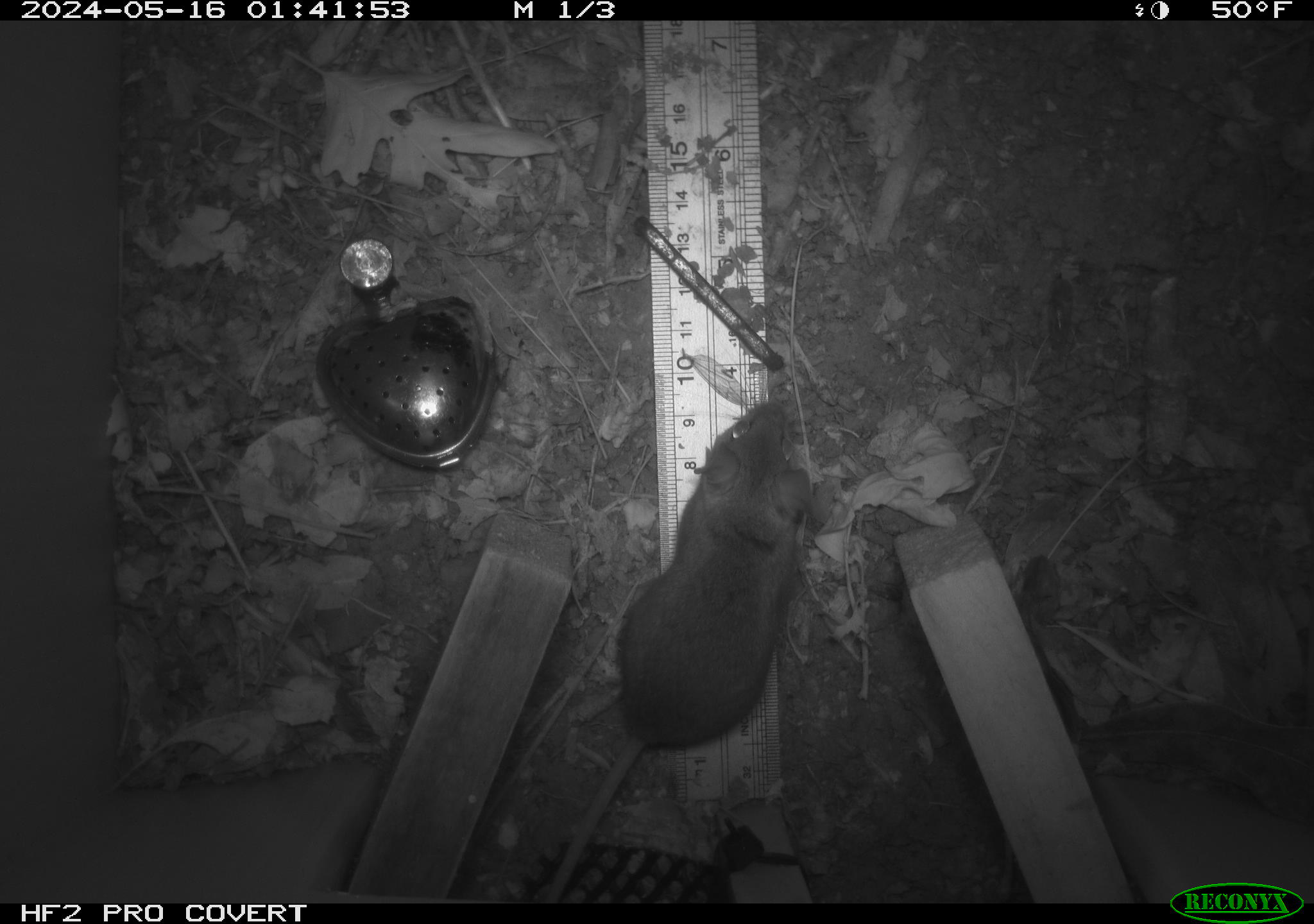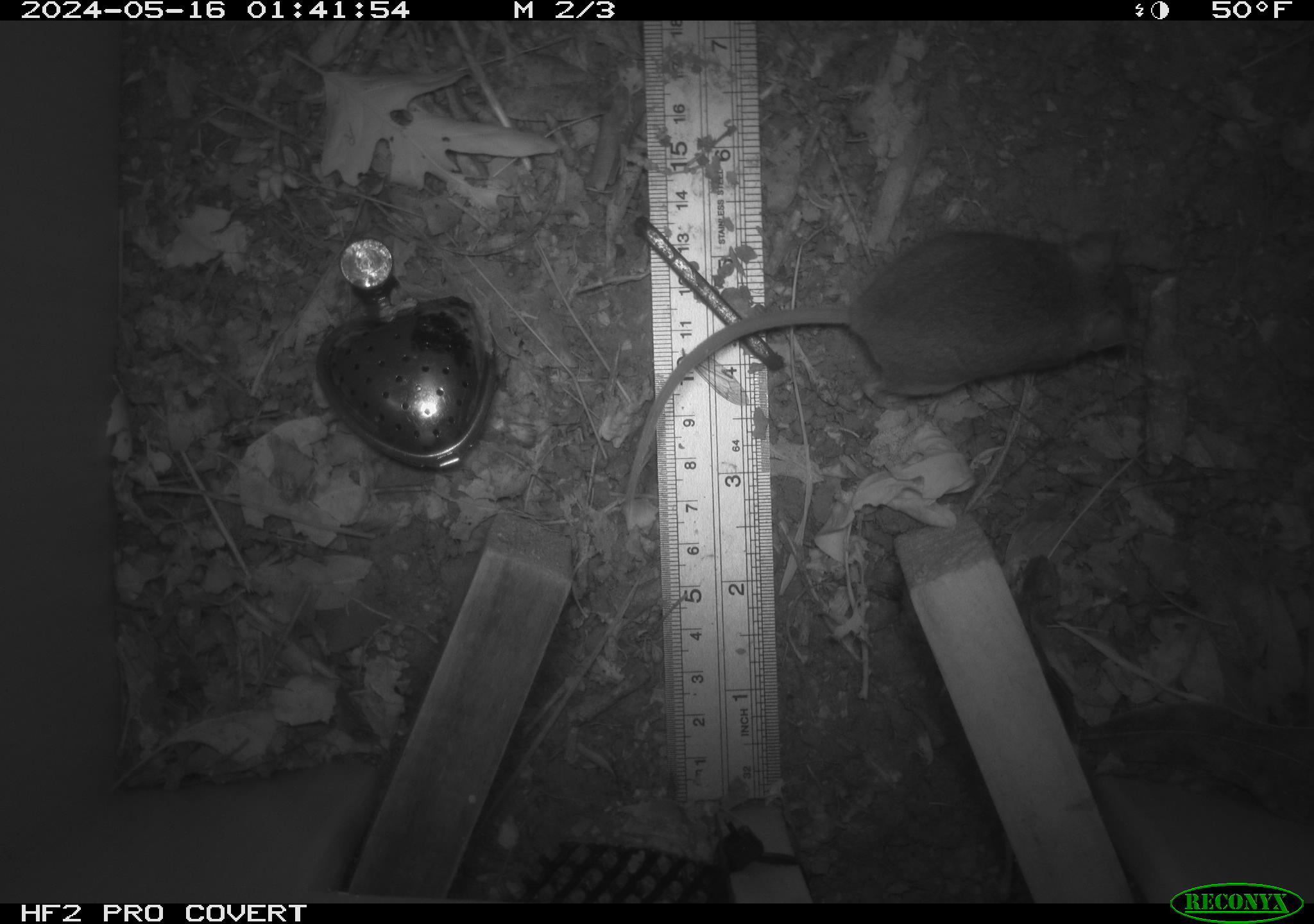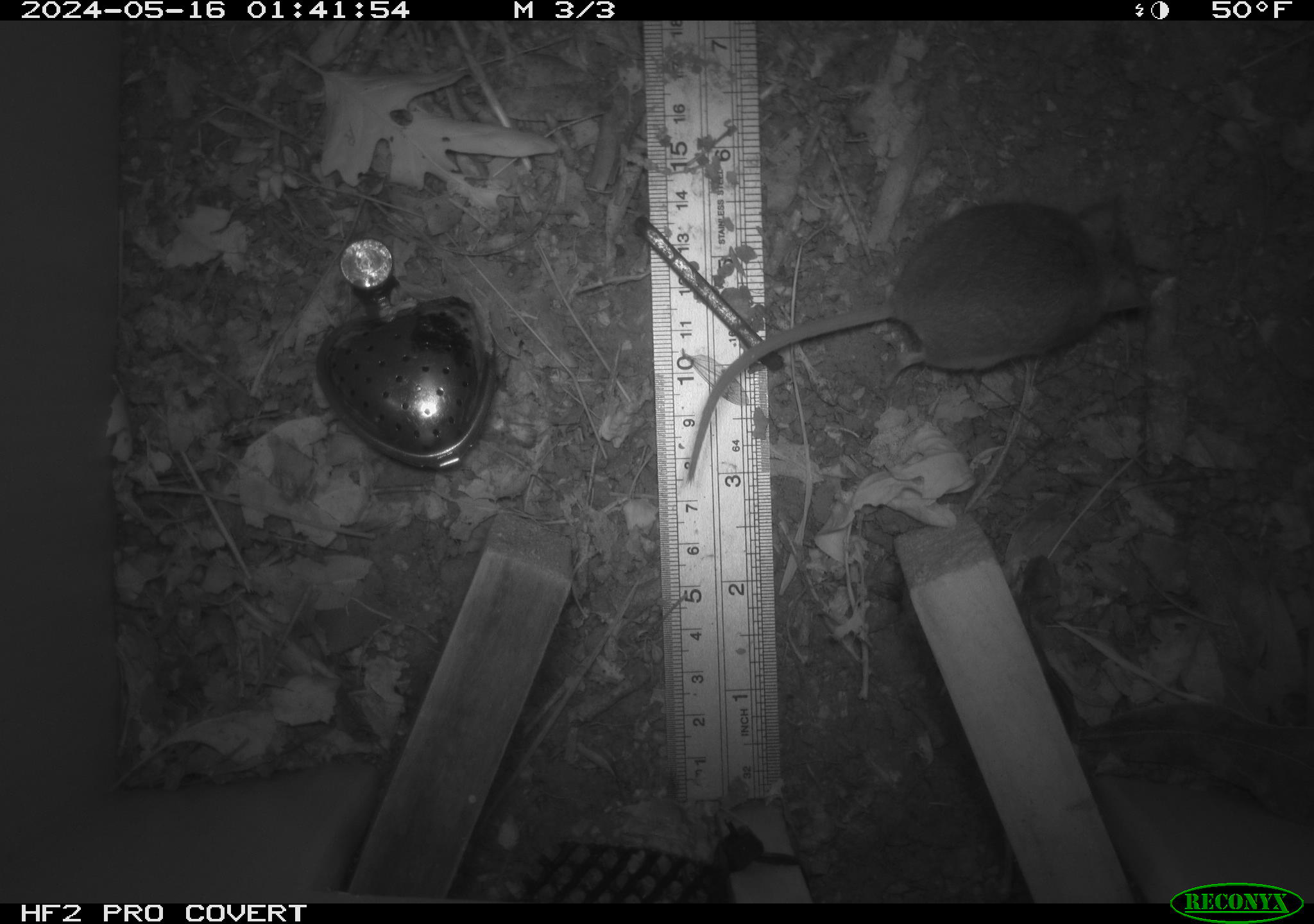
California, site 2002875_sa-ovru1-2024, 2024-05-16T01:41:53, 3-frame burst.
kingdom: Animalia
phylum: Chordata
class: Mammalia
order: Rodentia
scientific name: Rodentia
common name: rodent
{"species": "rodent (Rodentia)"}